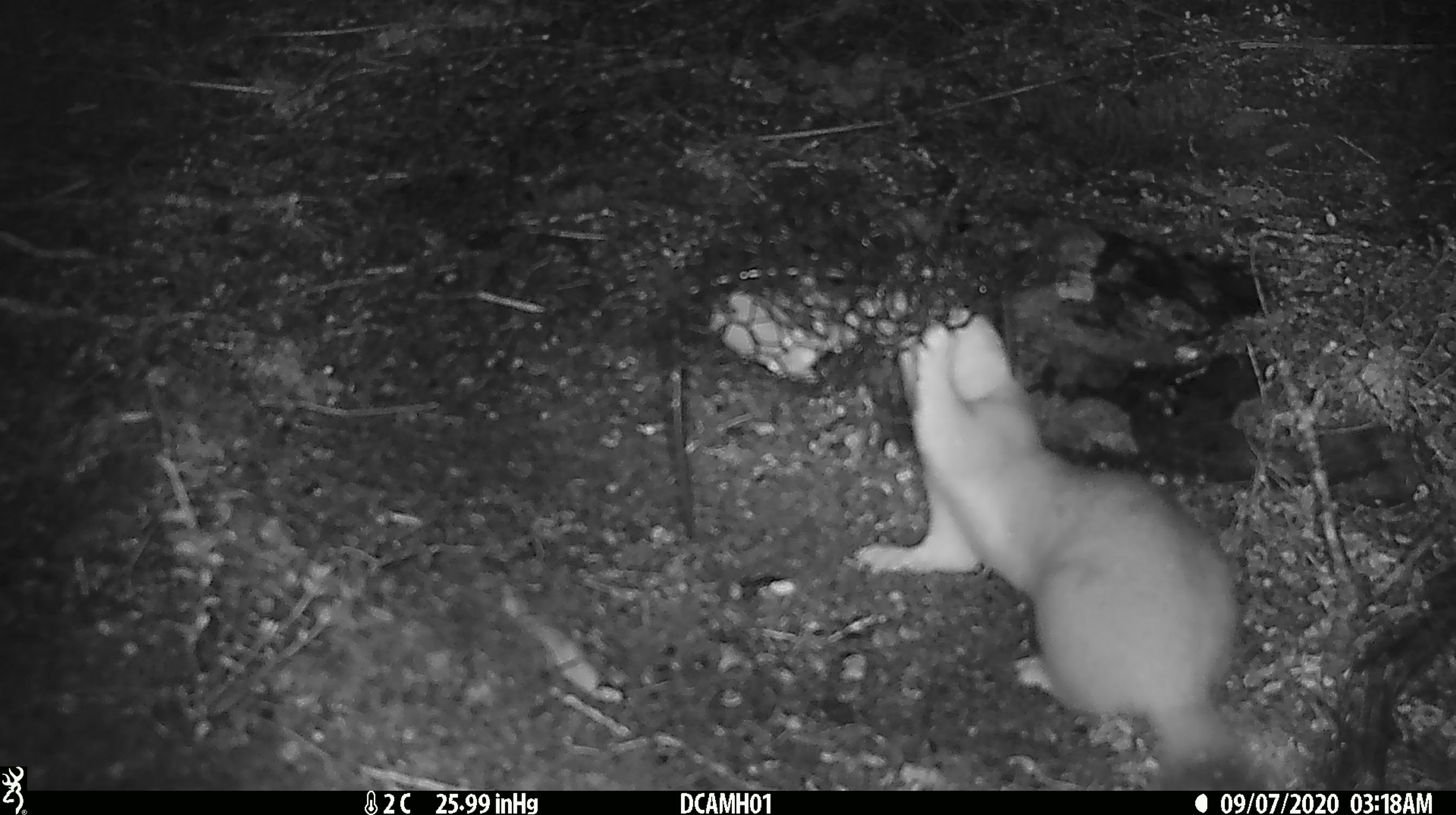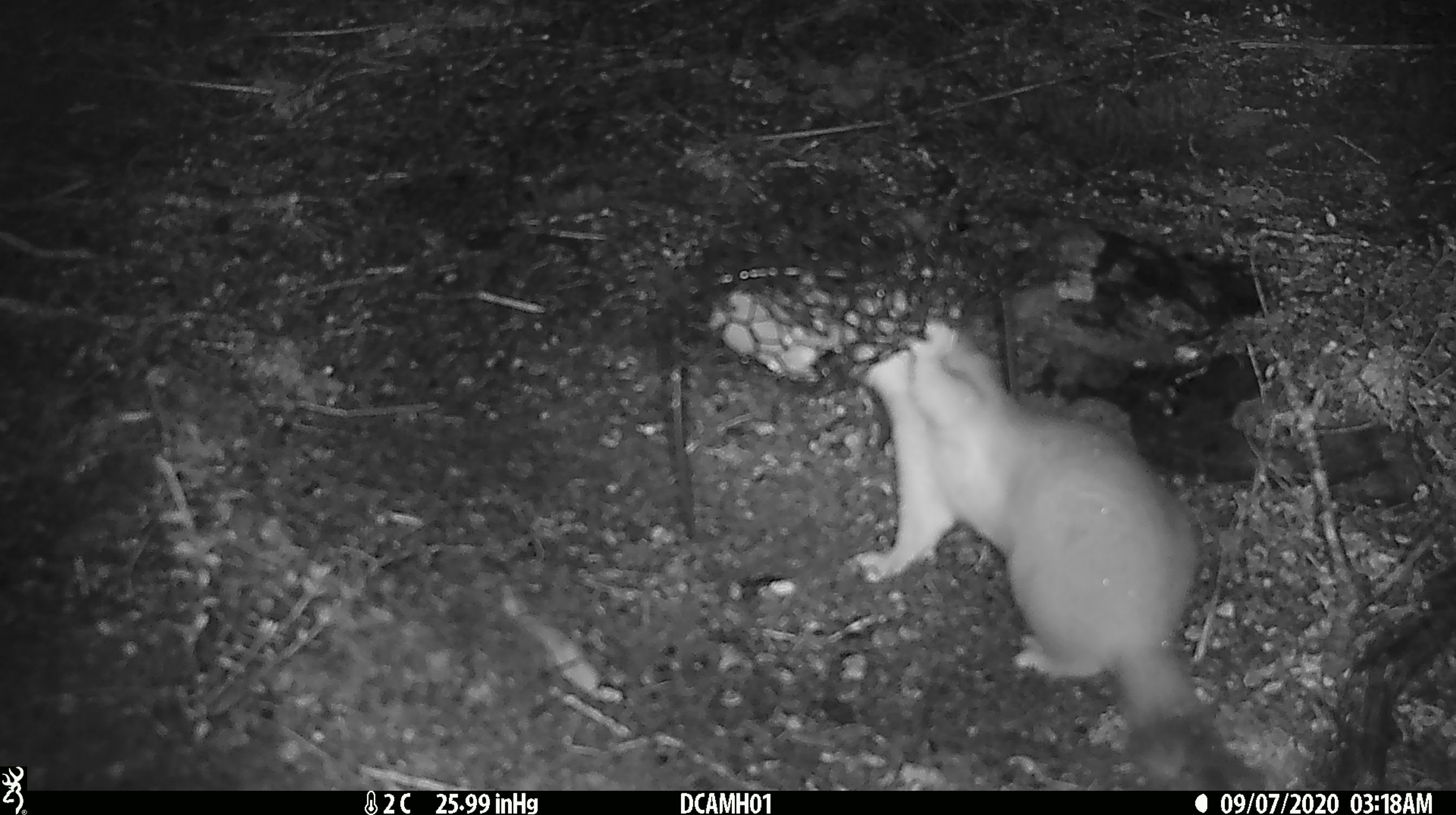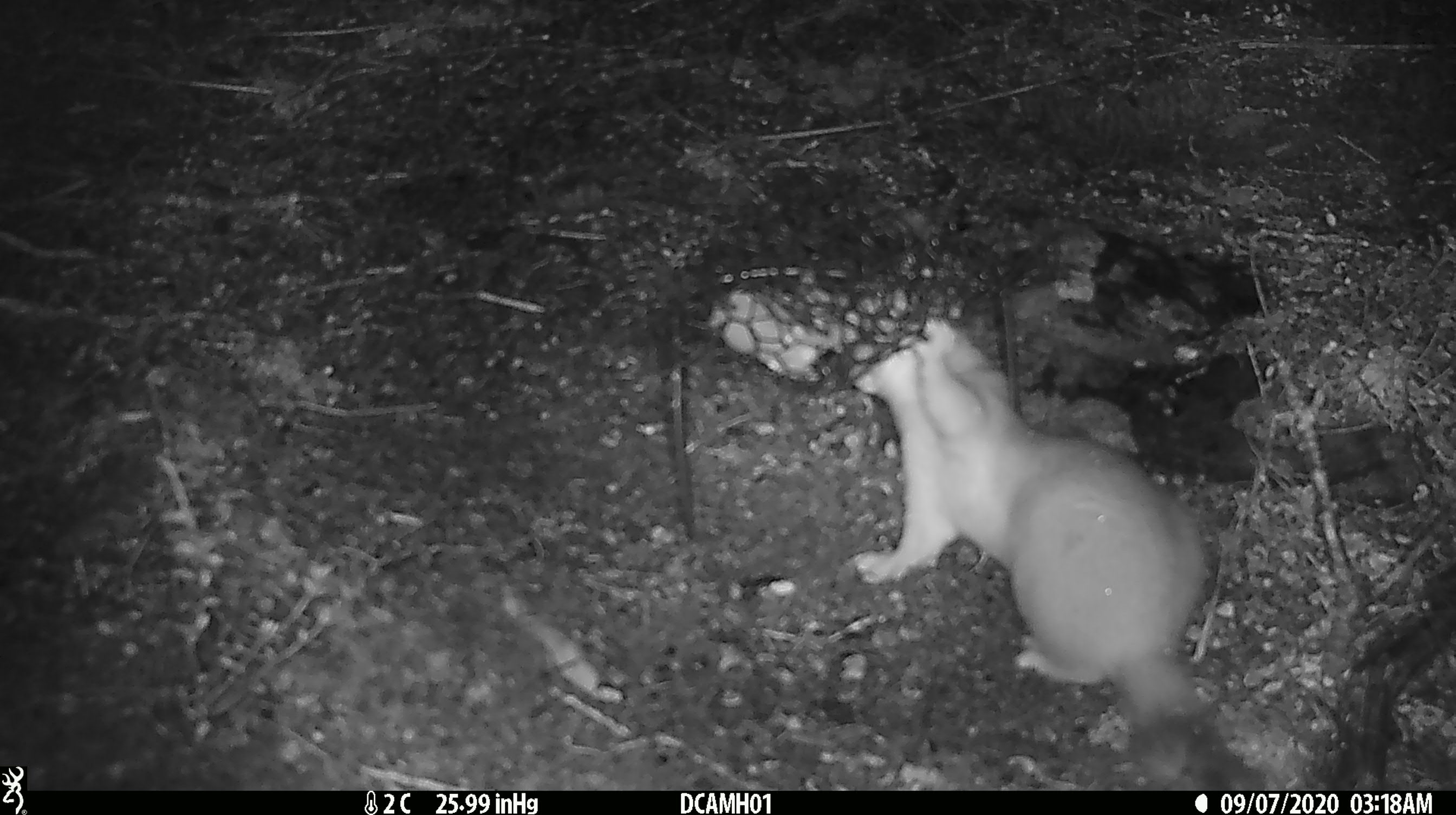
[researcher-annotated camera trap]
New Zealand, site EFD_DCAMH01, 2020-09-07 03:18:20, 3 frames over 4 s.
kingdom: Animalia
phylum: Chordata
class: Mammalia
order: Carnivora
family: Mustelidae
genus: Mustela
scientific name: Mustela erminea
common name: stoat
Stoat (Mustela erminea).